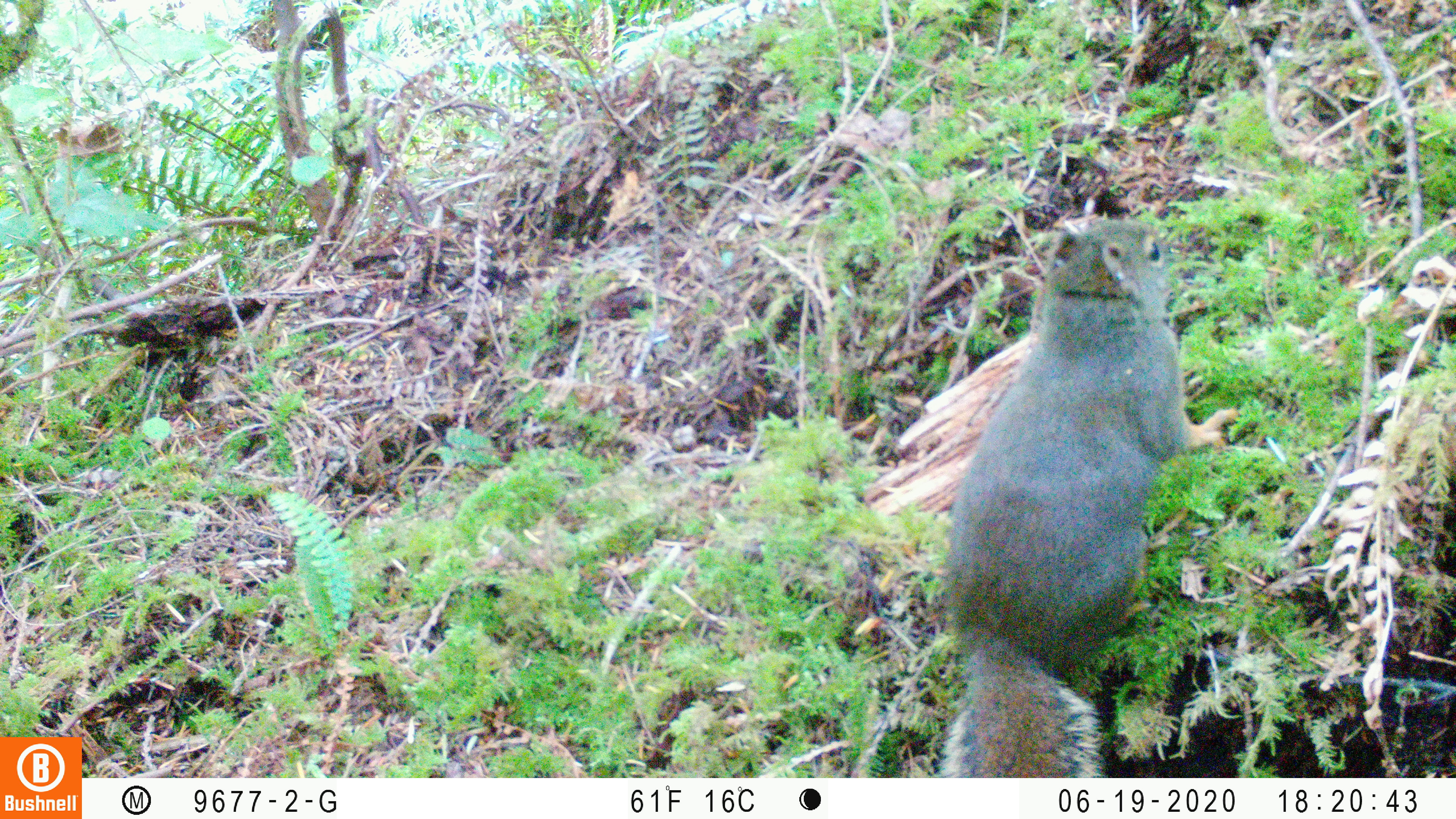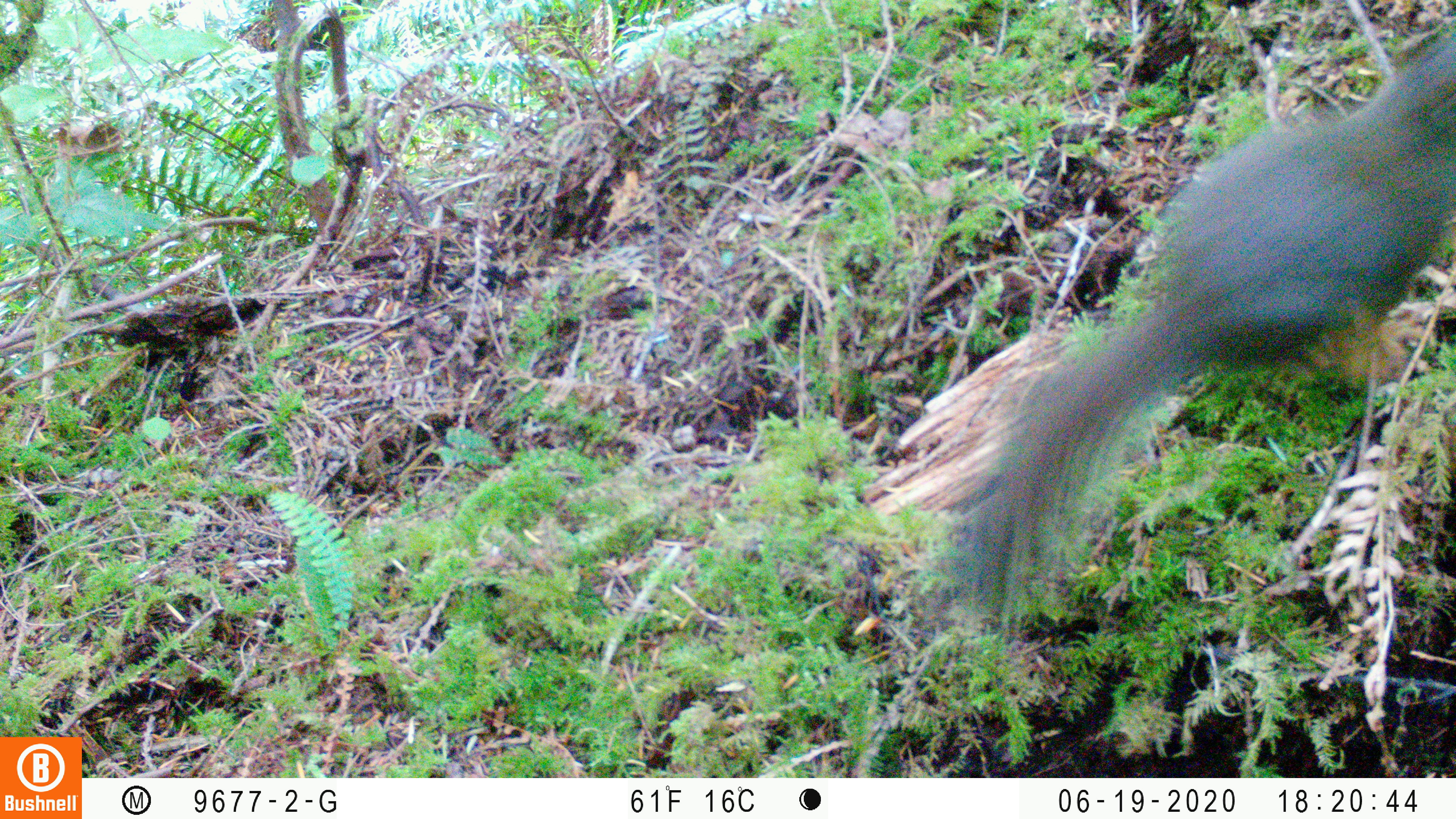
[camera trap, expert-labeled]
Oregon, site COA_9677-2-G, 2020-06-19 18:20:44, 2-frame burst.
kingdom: Animalia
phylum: Chordata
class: Mammalia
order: Rodentia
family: Sciuridae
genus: Tamiasciurus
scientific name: Tamiasciurus douglasii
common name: douglas squirrel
Douglas squirrel (Tamiasciurus douglasii).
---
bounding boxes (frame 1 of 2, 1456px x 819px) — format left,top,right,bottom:
douglas squirrel: 923,209,1235,775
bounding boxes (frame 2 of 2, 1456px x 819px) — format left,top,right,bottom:
douglas squirrel: 948,40,1450,609